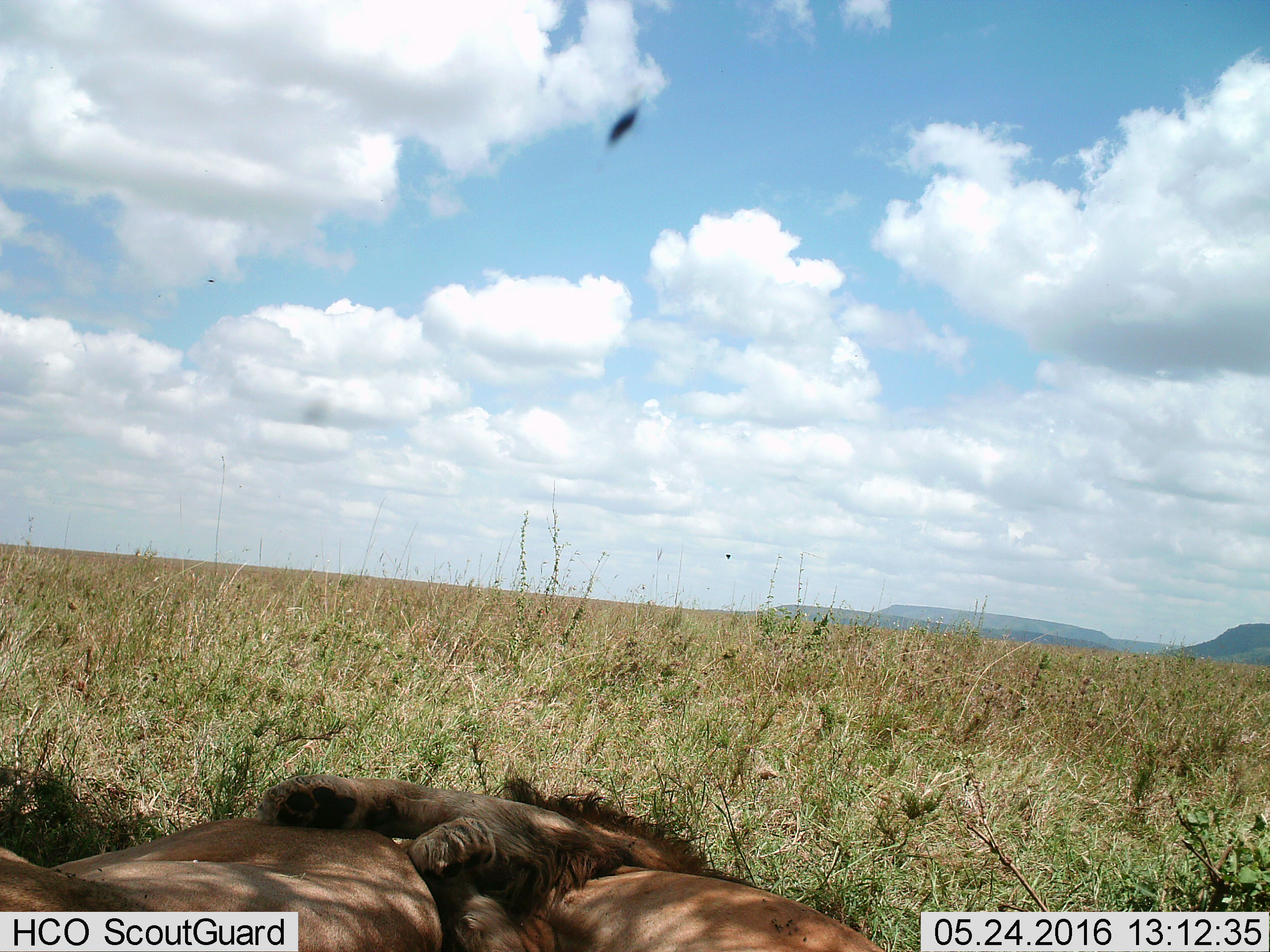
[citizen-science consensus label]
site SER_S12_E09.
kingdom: Animalia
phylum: Chordata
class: Mammalia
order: Carnivora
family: Felidae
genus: Panthera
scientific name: Panthera leo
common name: lion female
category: lionfemale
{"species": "lionfemale (lion female) (Panthera leo)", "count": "1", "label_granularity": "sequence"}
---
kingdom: Animalia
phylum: Chordata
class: Mammalia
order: Carnivora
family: Felidae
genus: Panthera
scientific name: Panthera leo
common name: lion male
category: lionmale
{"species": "lionmale (lion male) (Panthera leo)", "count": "1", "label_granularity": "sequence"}